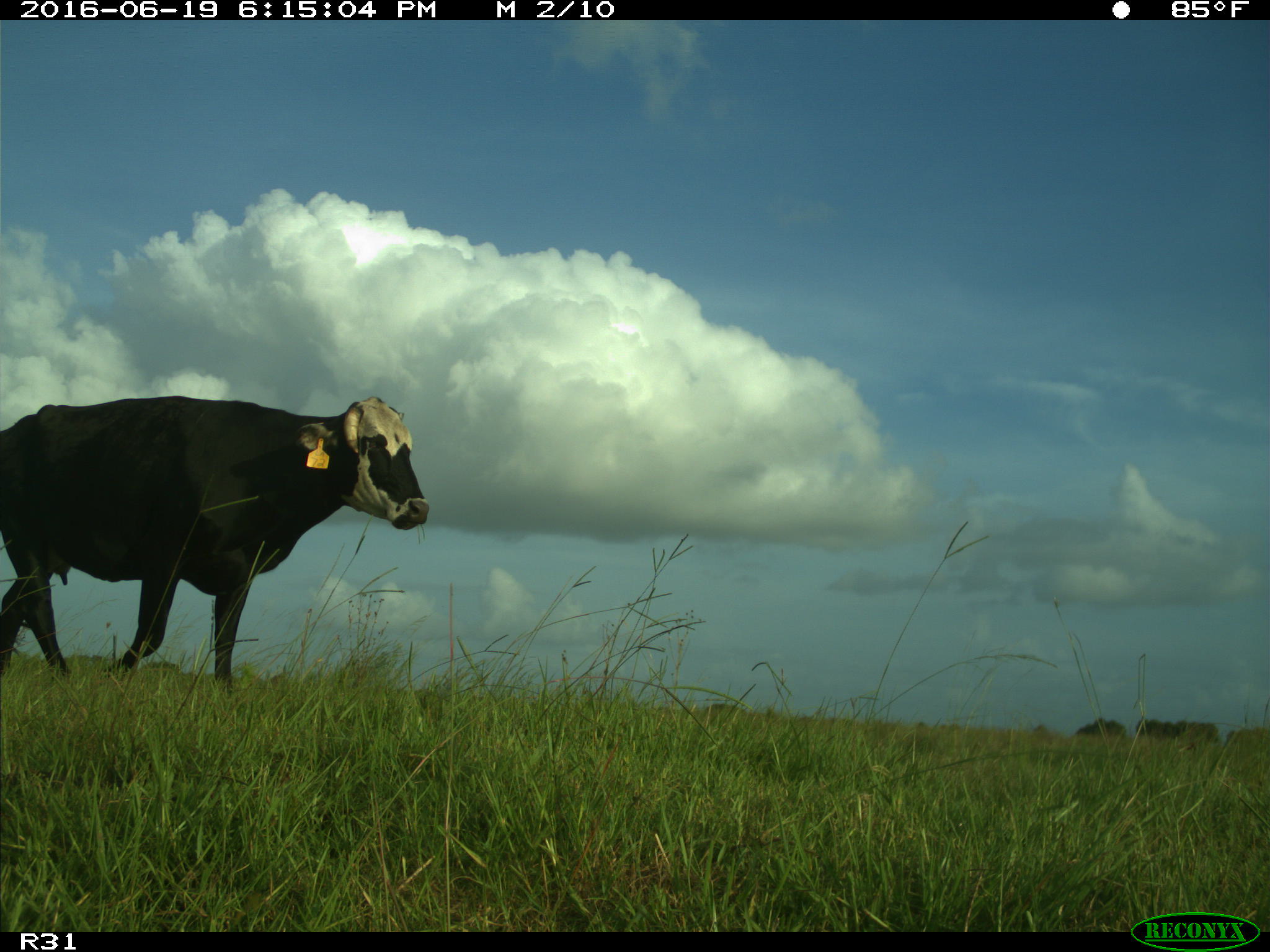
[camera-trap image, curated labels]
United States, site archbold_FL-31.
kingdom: Animalia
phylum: Chordata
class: Mammalia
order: Artiodactyla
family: Bovidae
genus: Bos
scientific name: Bos taurus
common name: domestic cow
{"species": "Bos taurus (domestic cow)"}